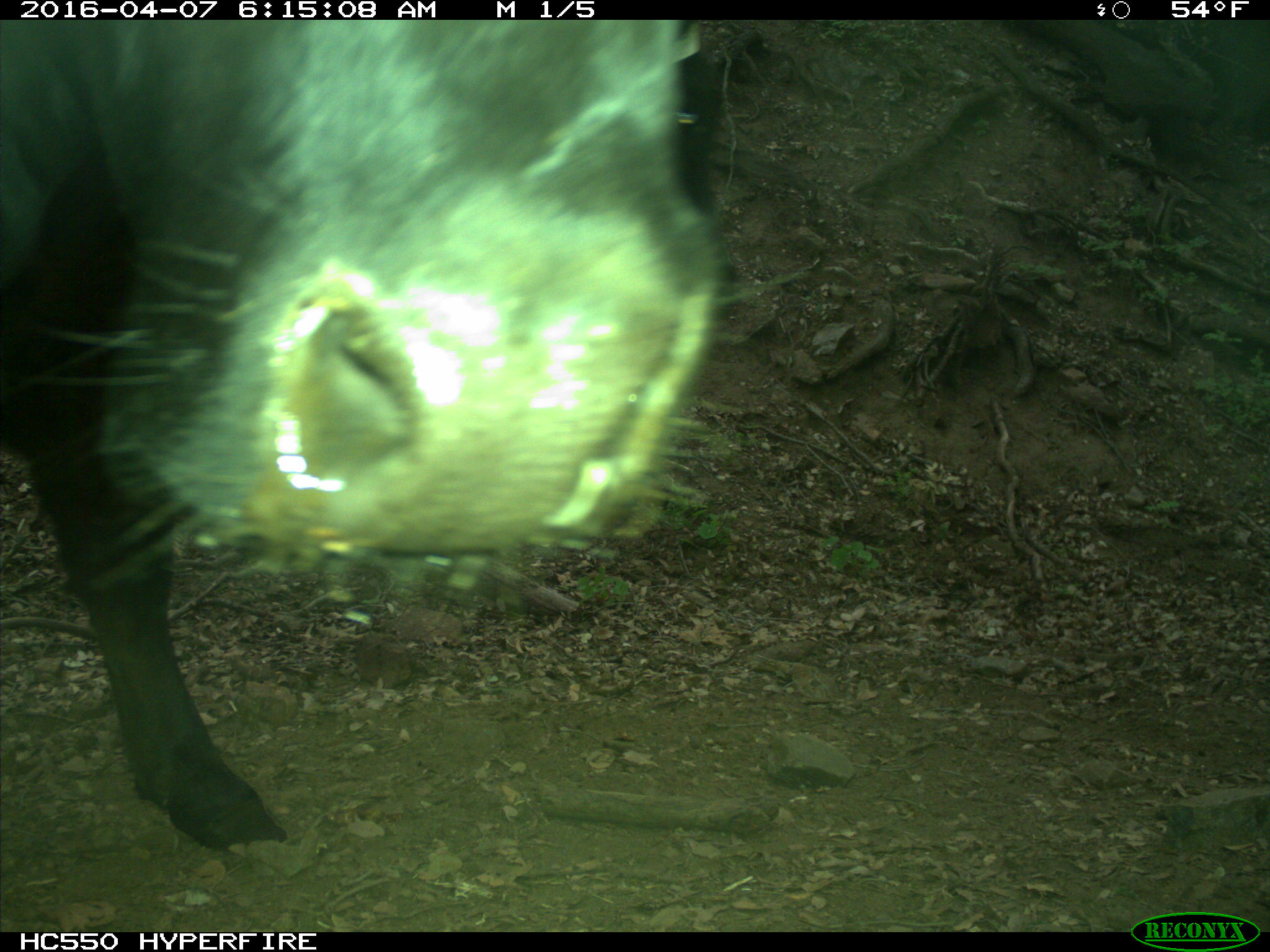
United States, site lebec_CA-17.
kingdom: Animalia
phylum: Chordata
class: Mammalia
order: Artiodactyla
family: Bovidae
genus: Bos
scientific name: Bos taurus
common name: domestic cow